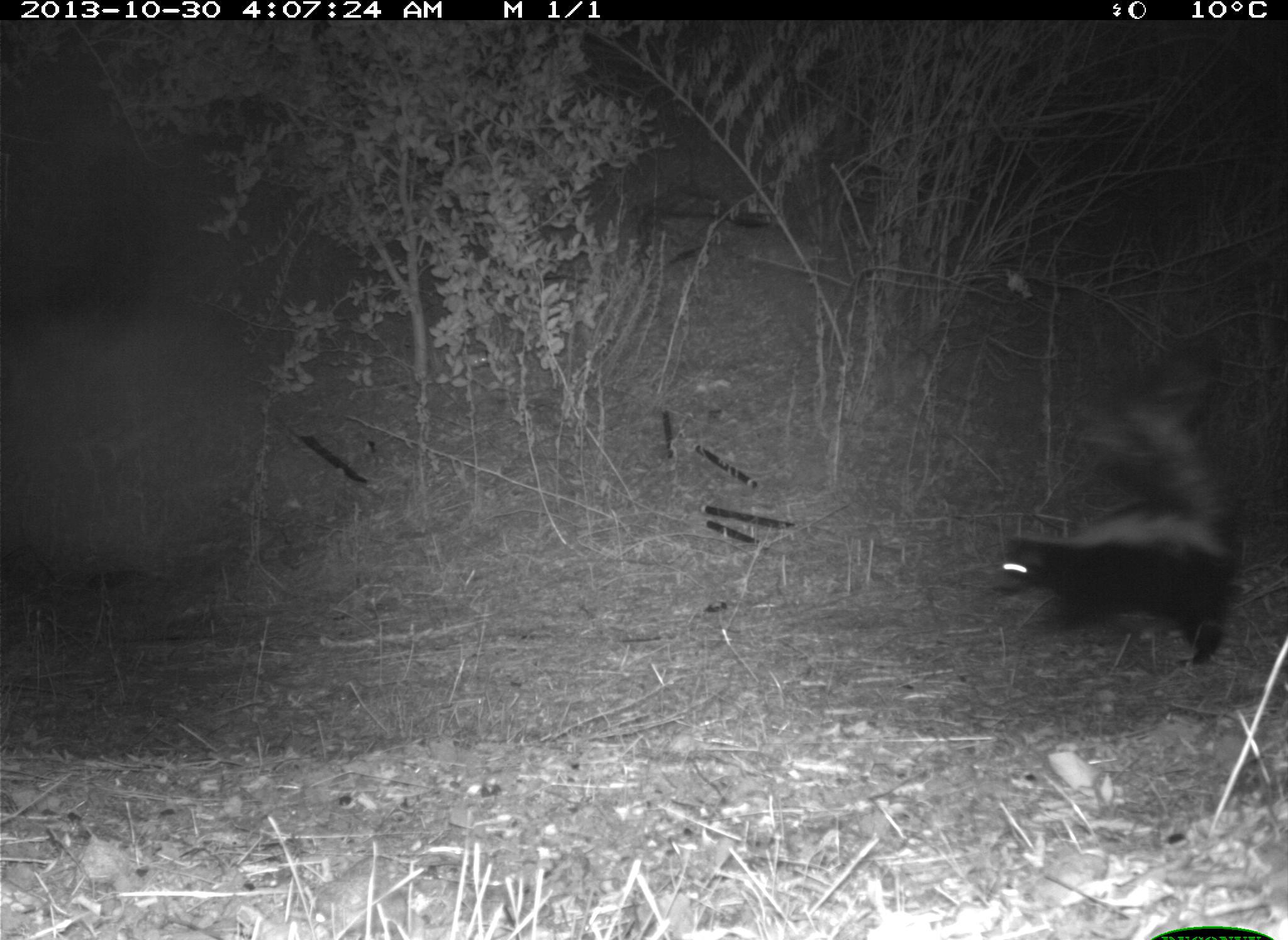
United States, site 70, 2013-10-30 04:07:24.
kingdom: Animalia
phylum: Chordata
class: Mammalia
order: Carnivora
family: Mephitidae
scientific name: Mephitidae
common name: skunk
Skunk (Mephitidae).